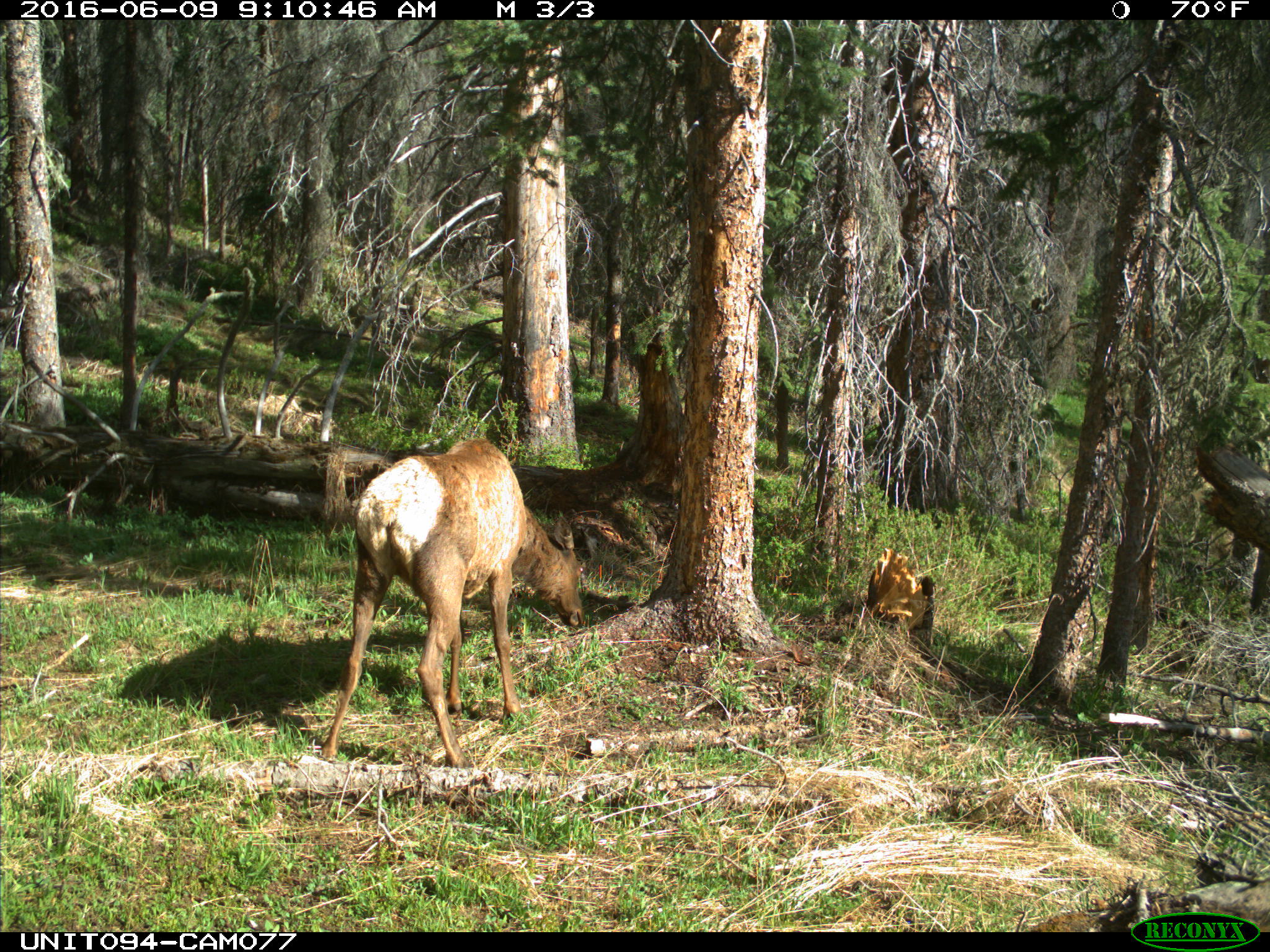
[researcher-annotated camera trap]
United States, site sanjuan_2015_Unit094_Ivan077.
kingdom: Animalia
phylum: Chordata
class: Mammalia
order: Artiodactyla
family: Cervidae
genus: Cervus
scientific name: Cervus elaphus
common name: red deer